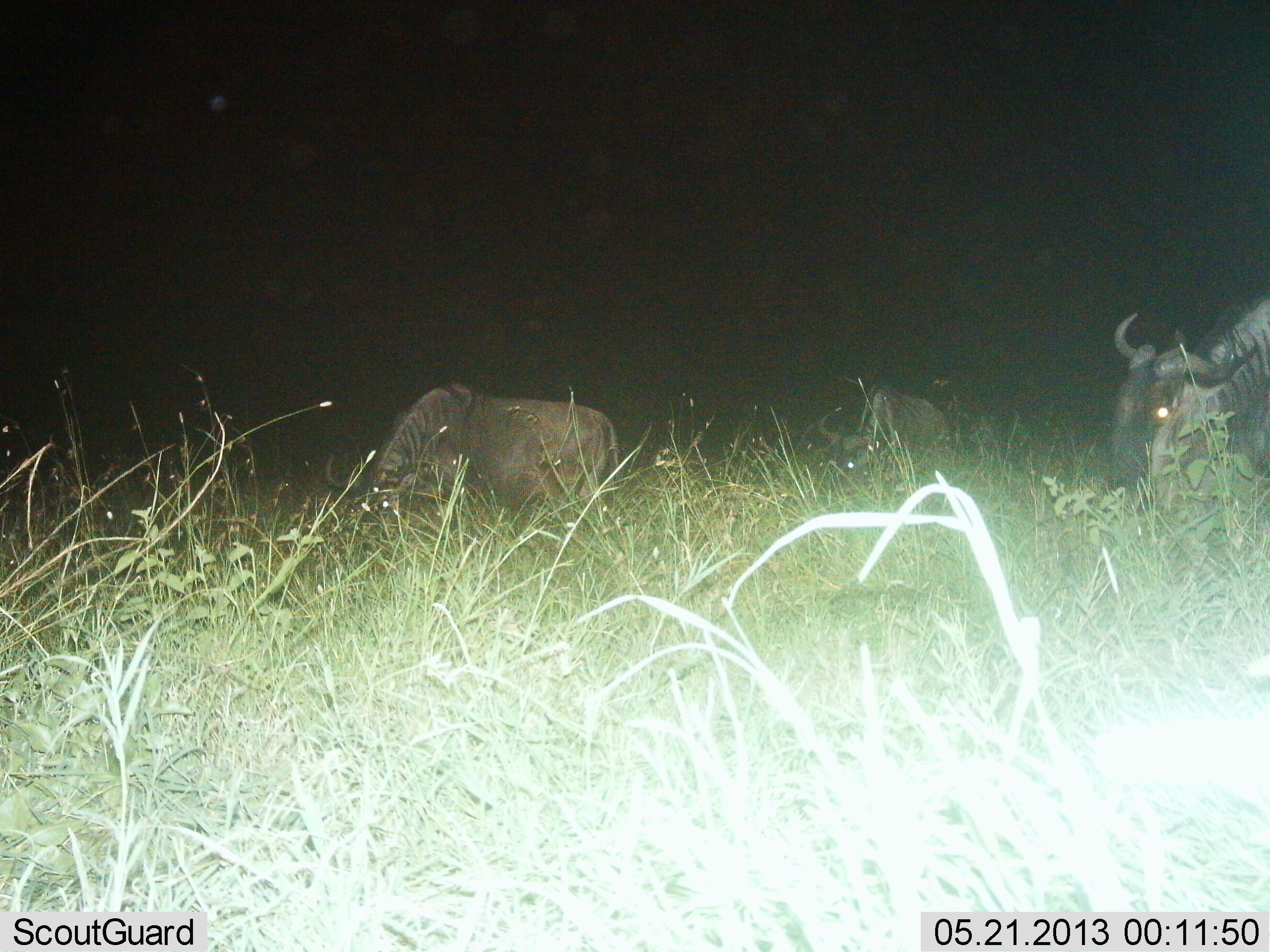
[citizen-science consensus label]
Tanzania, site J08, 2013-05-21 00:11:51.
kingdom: Animalia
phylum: Chordata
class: Mammalia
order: Artiodactyla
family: Bovidae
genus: Connochaetes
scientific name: Connochaetes taurinus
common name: blue wildebeest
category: wildebeest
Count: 3.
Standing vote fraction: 46%.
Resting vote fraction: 0%.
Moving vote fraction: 15%.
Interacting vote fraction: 0%.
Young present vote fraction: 0%.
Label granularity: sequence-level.